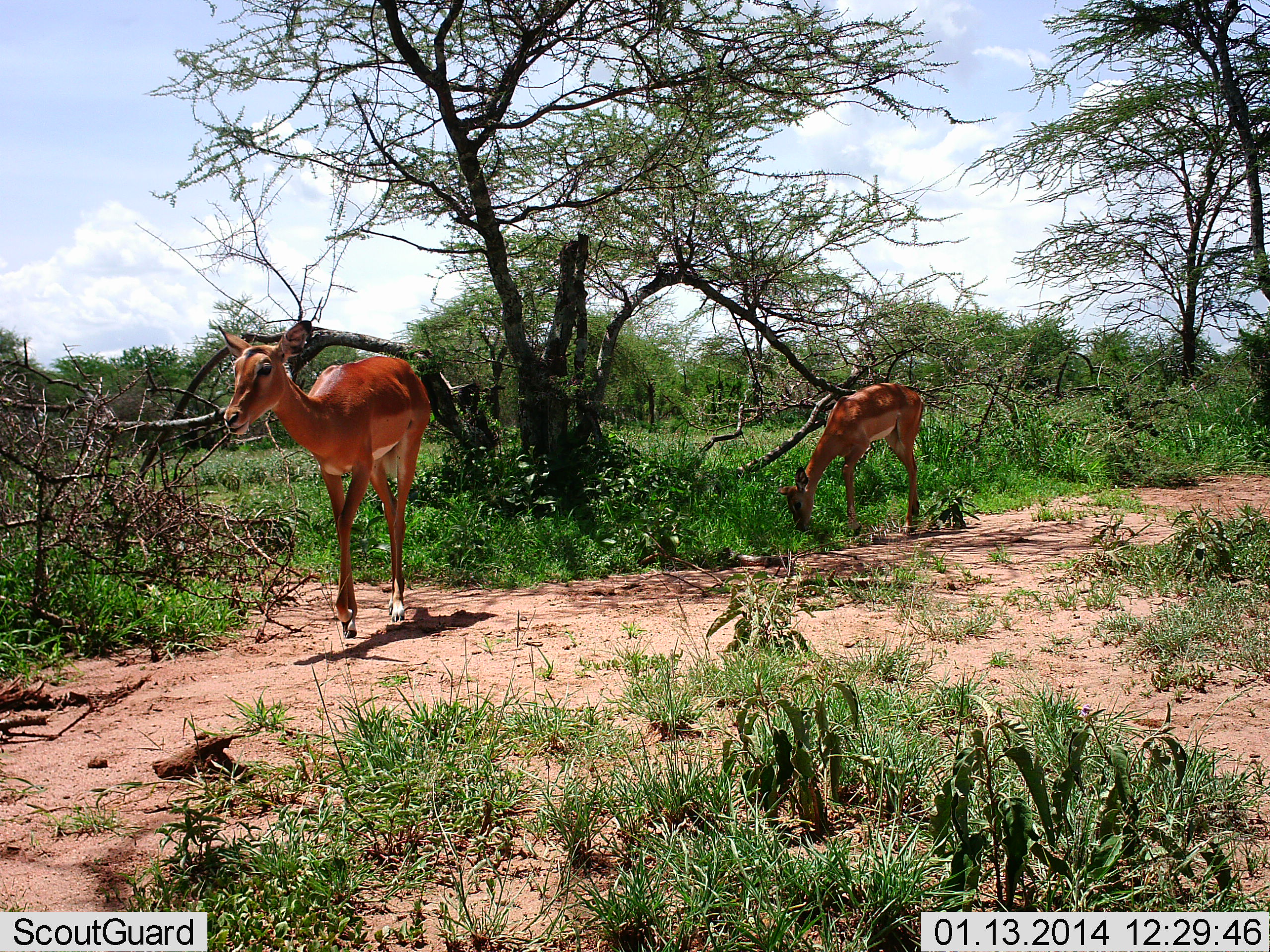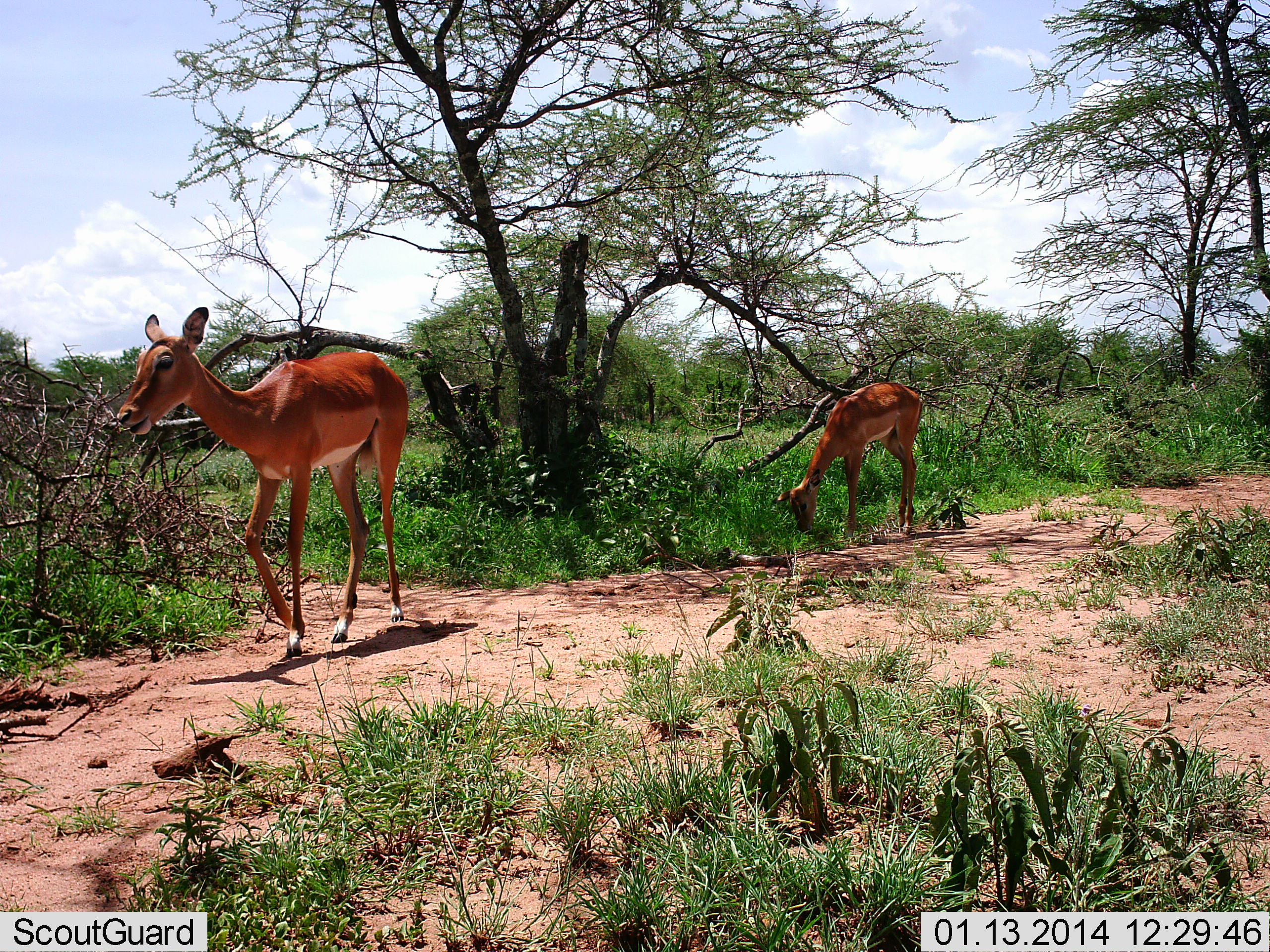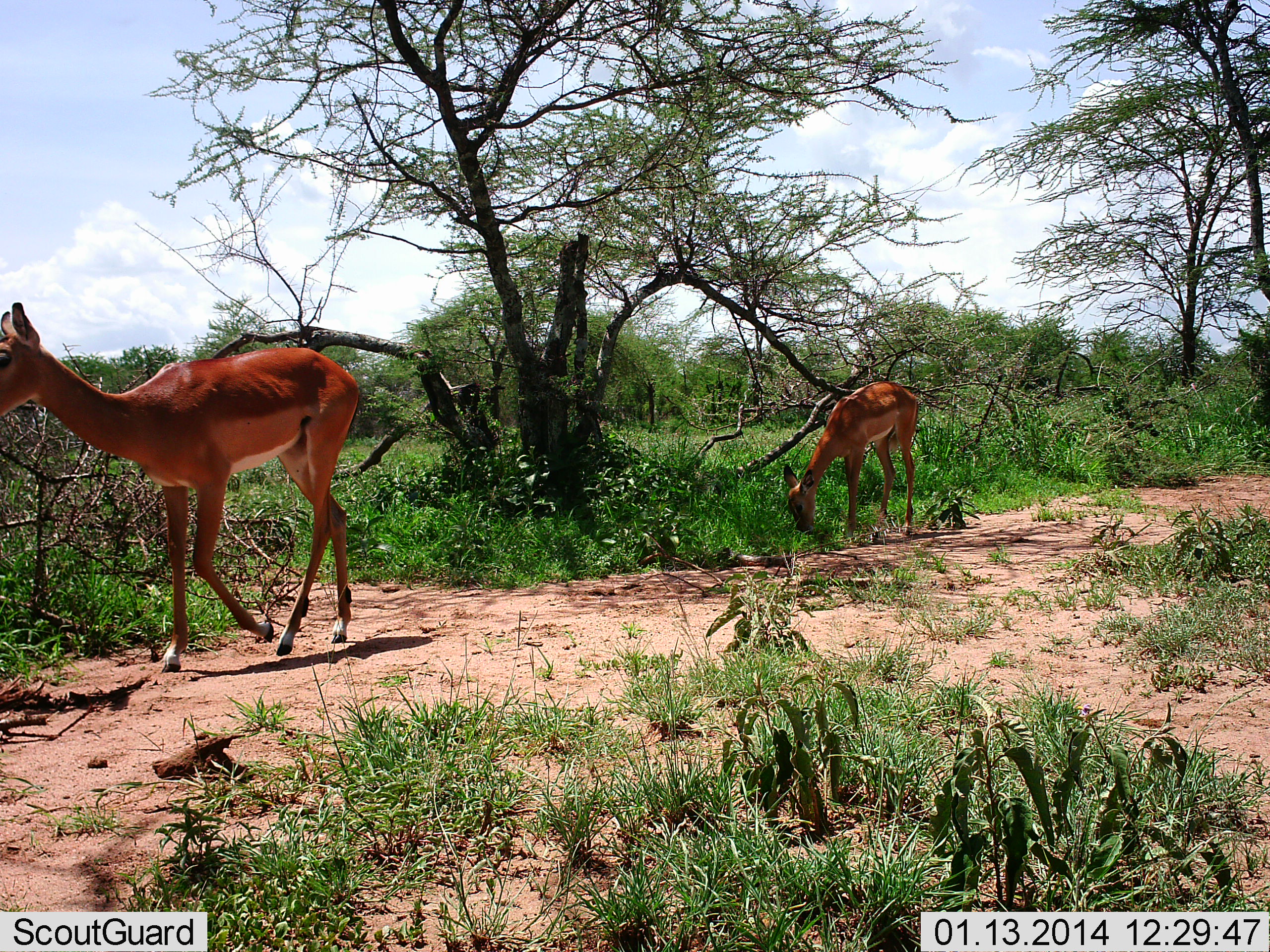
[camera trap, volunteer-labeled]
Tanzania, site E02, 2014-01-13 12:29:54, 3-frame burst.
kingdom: Animalia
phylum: Chordata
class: Mammalia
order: Artiodactyla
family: Bovidae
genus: Aepyceros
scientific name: Aepyceros melampus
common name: impala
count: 2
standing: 30%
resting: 0%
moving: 70%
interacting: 0%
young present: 0%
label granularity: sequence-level